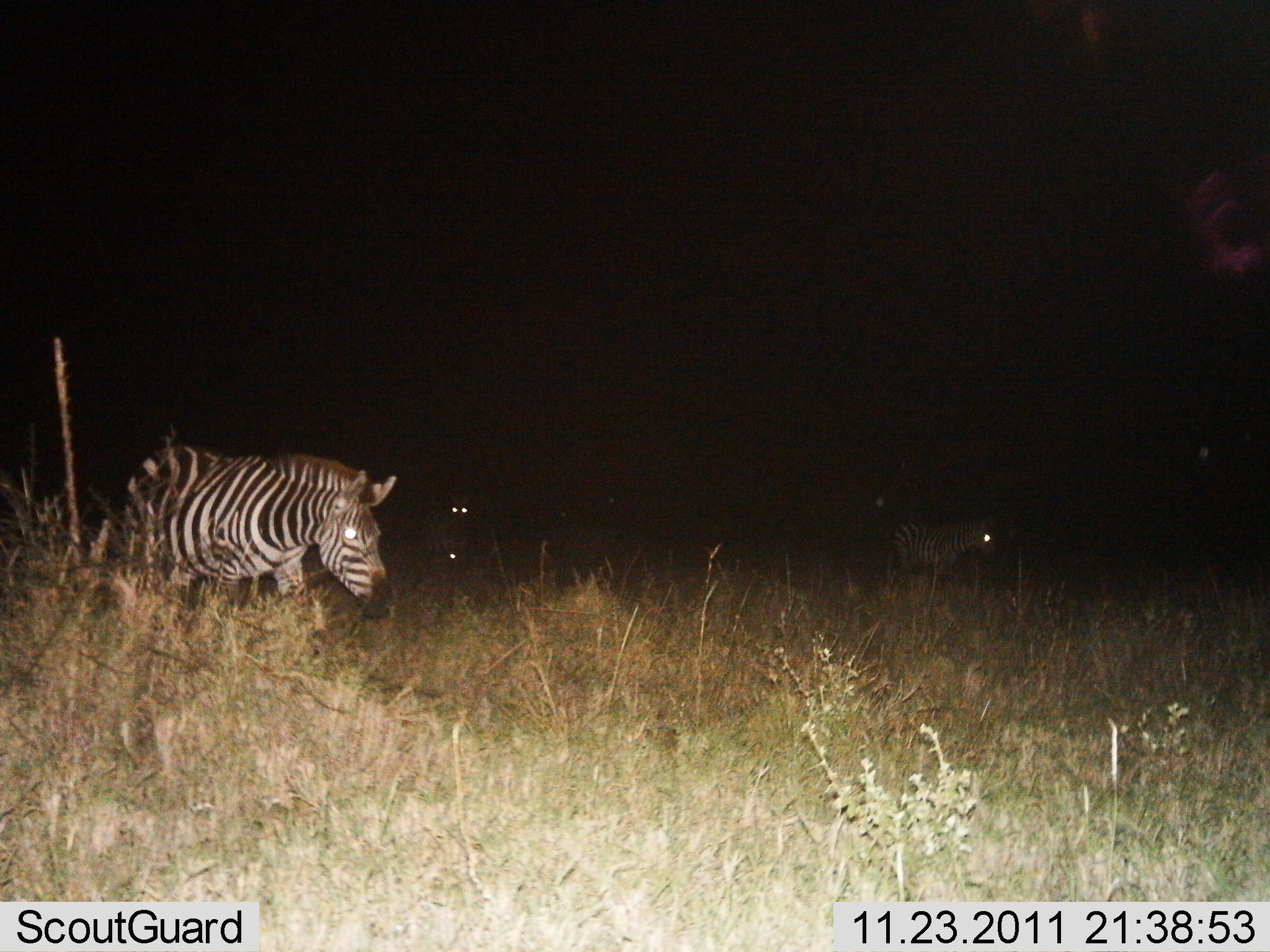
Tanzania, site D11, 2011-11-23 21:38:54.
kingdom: Animalia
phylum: Chordata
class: Mammalia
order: Perissodactyla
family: Equidae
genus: Equus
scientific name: Equus quagga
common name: plains zebra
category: zebra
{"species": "zebra (plains zebra) (Equus quagga)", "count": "3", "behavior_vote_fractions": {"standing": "50%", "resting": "0%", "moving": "64%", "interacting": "0%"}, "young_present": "0%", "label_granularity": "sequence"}